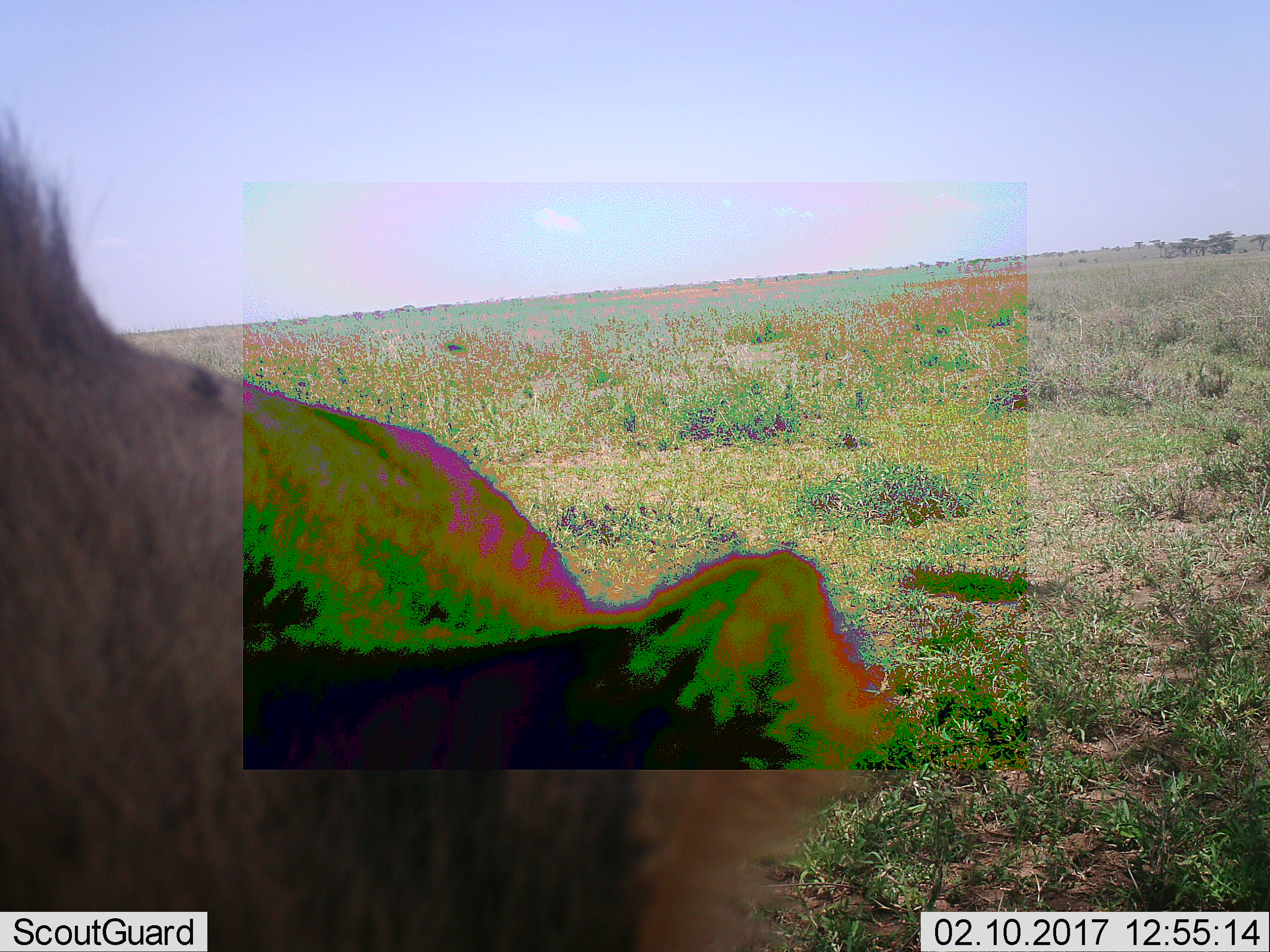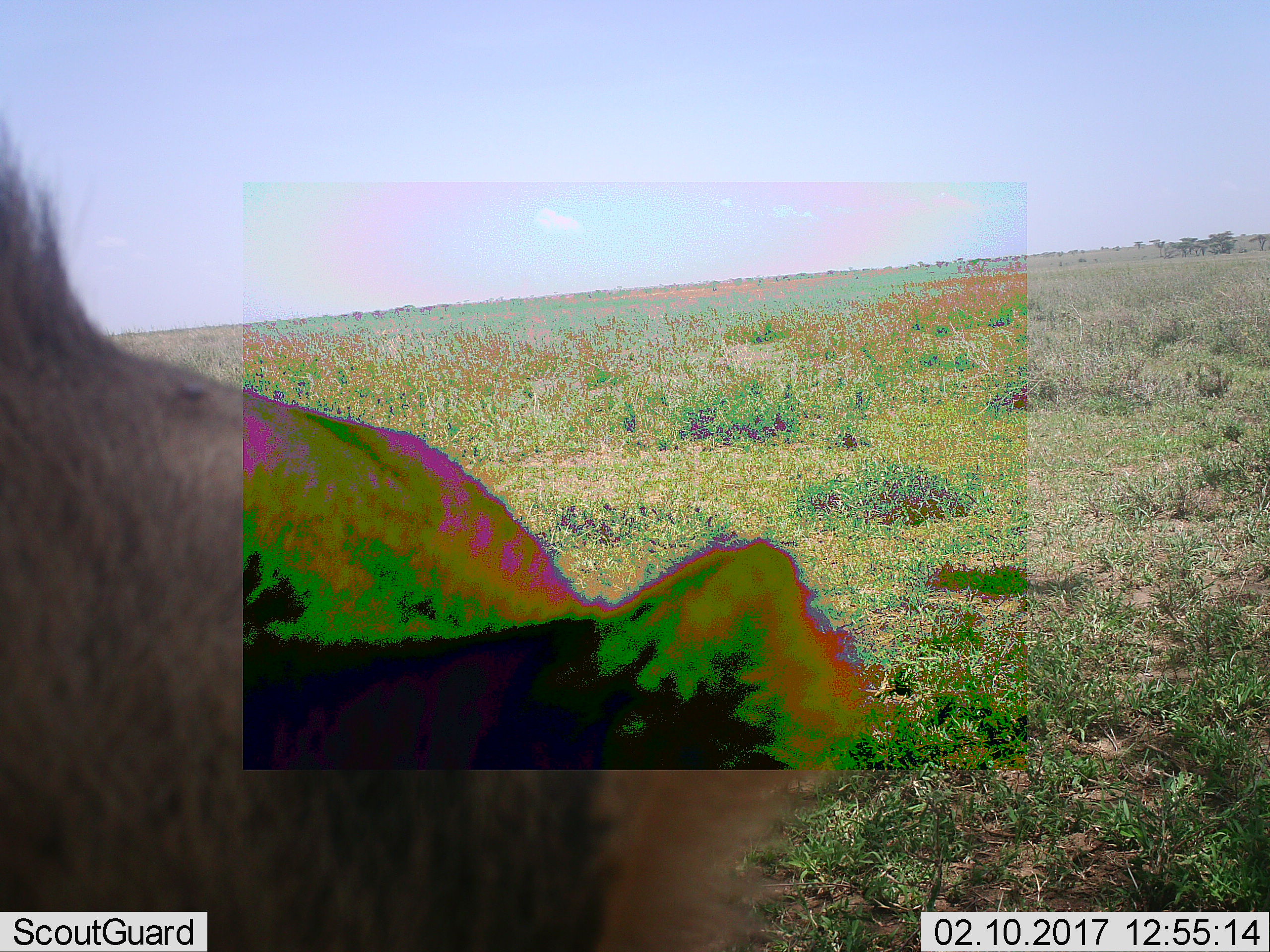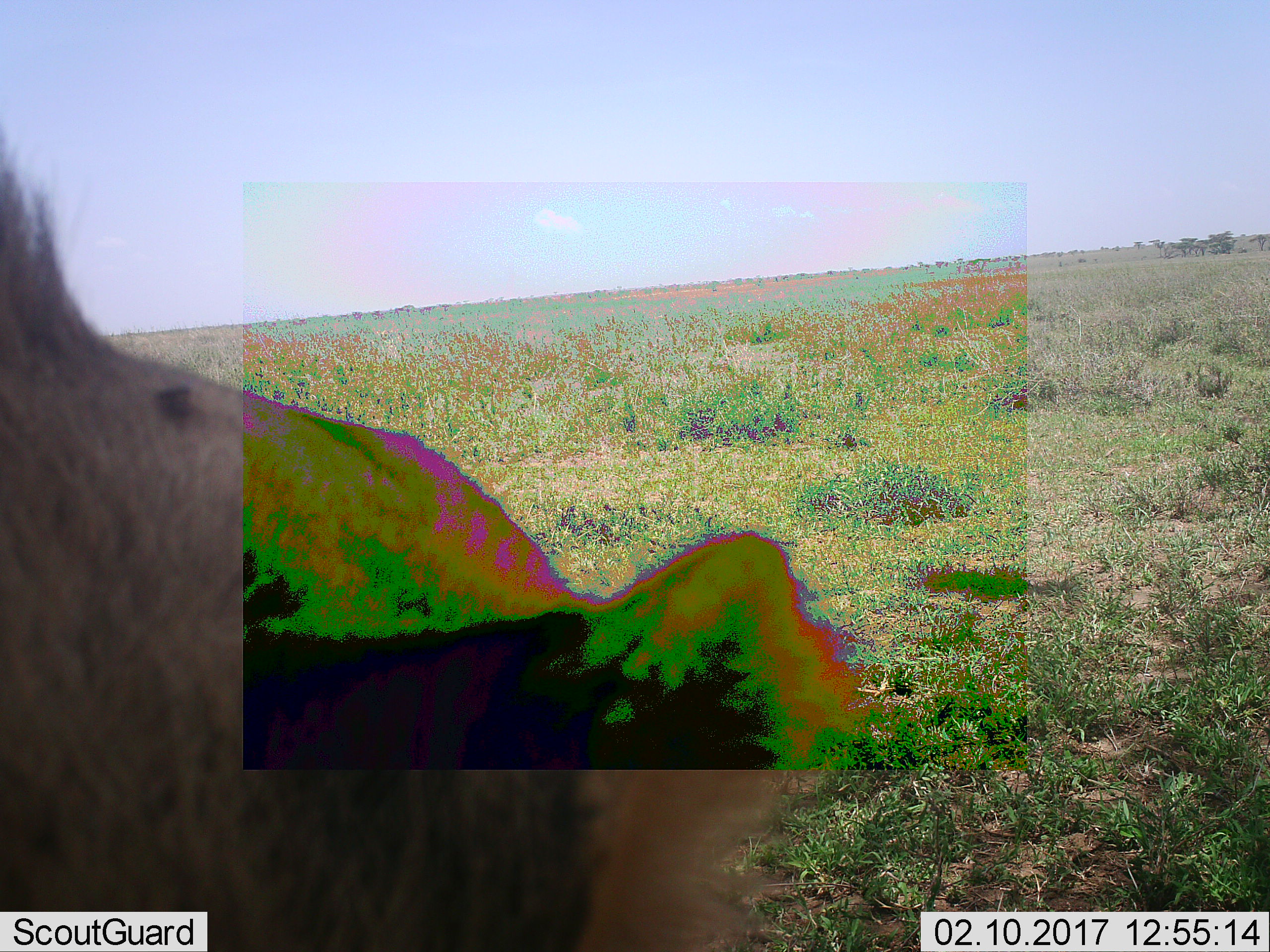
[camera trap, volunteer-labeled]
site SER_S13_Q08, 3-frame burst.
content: unidentified animal